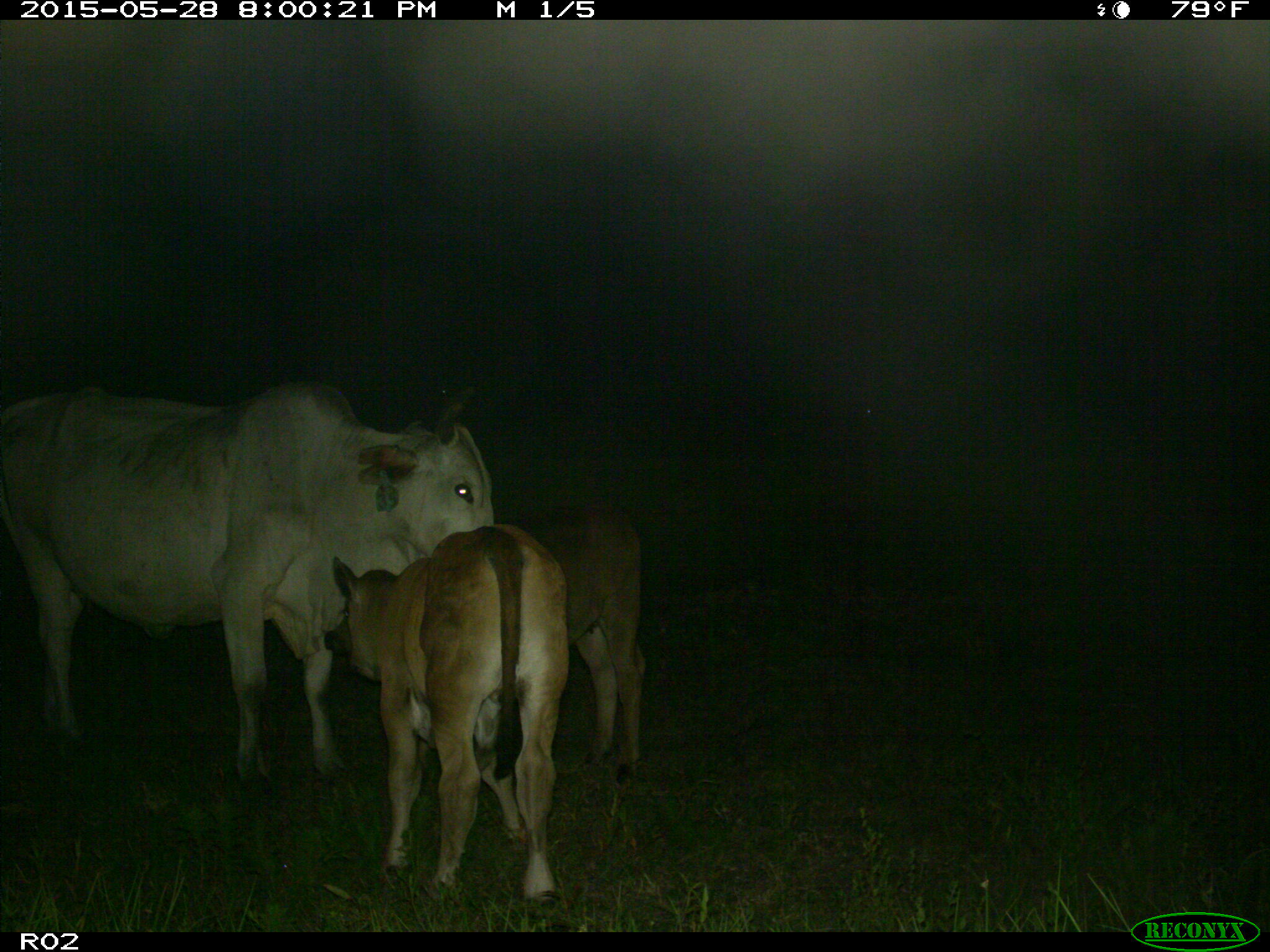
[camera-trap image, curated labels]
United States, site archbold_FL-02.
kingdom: Animalia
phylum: Chordata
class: Mammalia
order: Artiodactyla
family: Bovidae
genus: Bos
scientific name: Bos taurus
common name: domestic cow